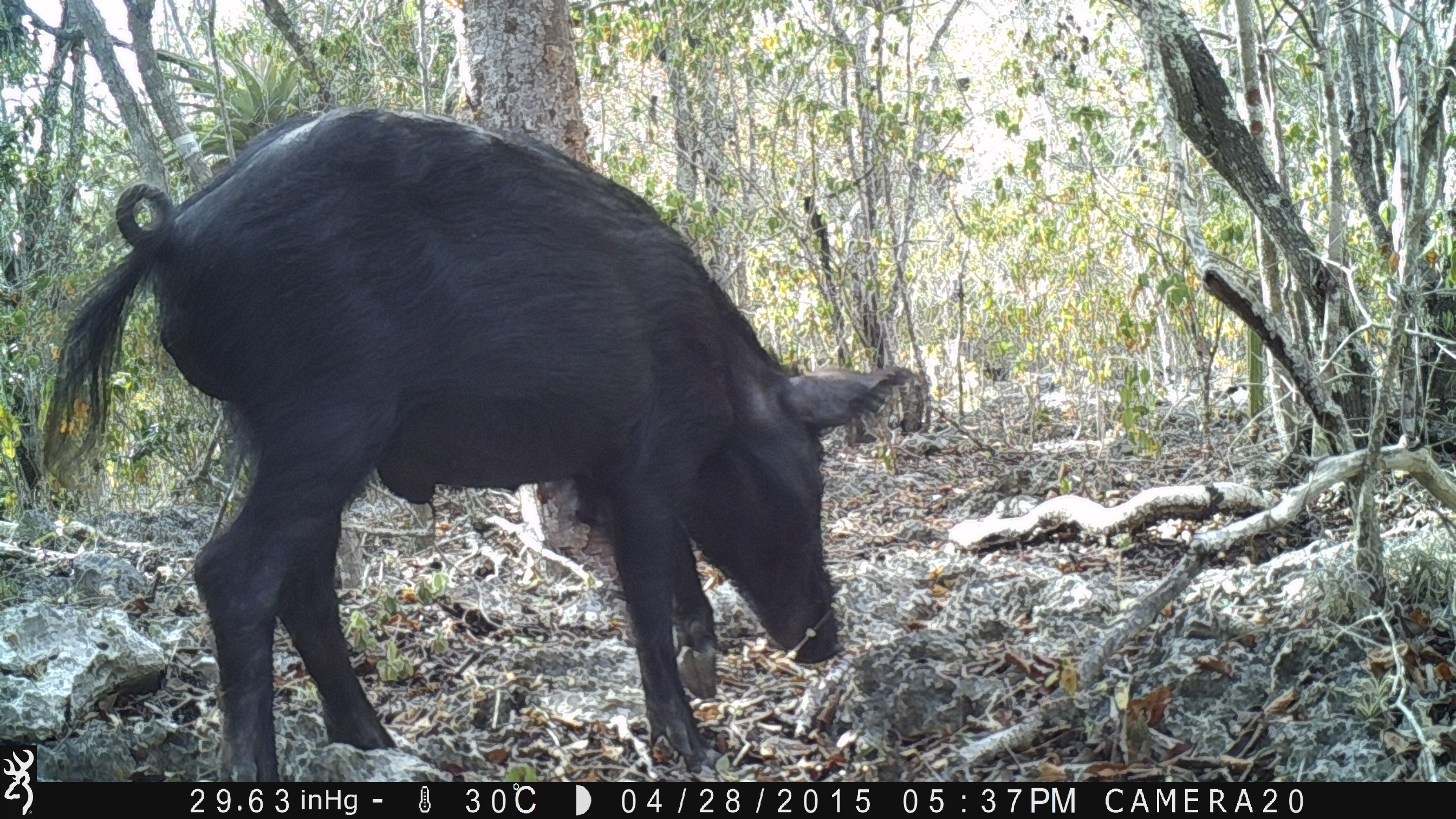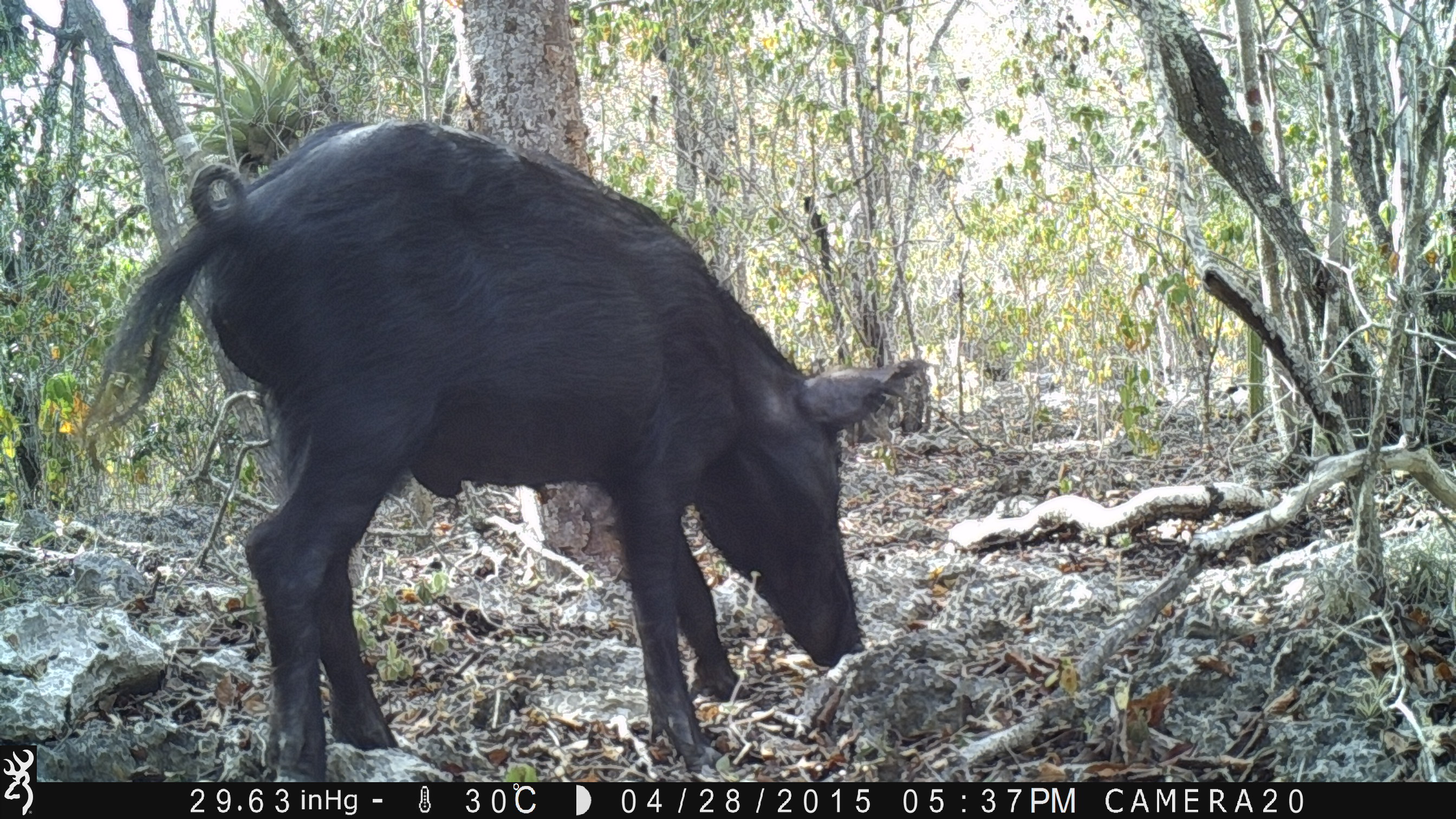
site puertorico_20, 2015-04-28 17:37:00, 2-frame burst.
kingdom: Animalia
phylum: Chordata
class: Mammalia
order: Artiodactyla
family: Suidae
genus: Sus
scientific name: Sus scrofa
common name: pig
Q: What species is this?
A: Pig (Sus scrofa).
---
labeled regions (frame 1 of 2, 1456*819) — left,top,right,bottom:
pig: 30,106,904,780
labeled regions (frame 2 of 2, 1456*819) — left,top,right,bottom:
pig: 74,118,912,776